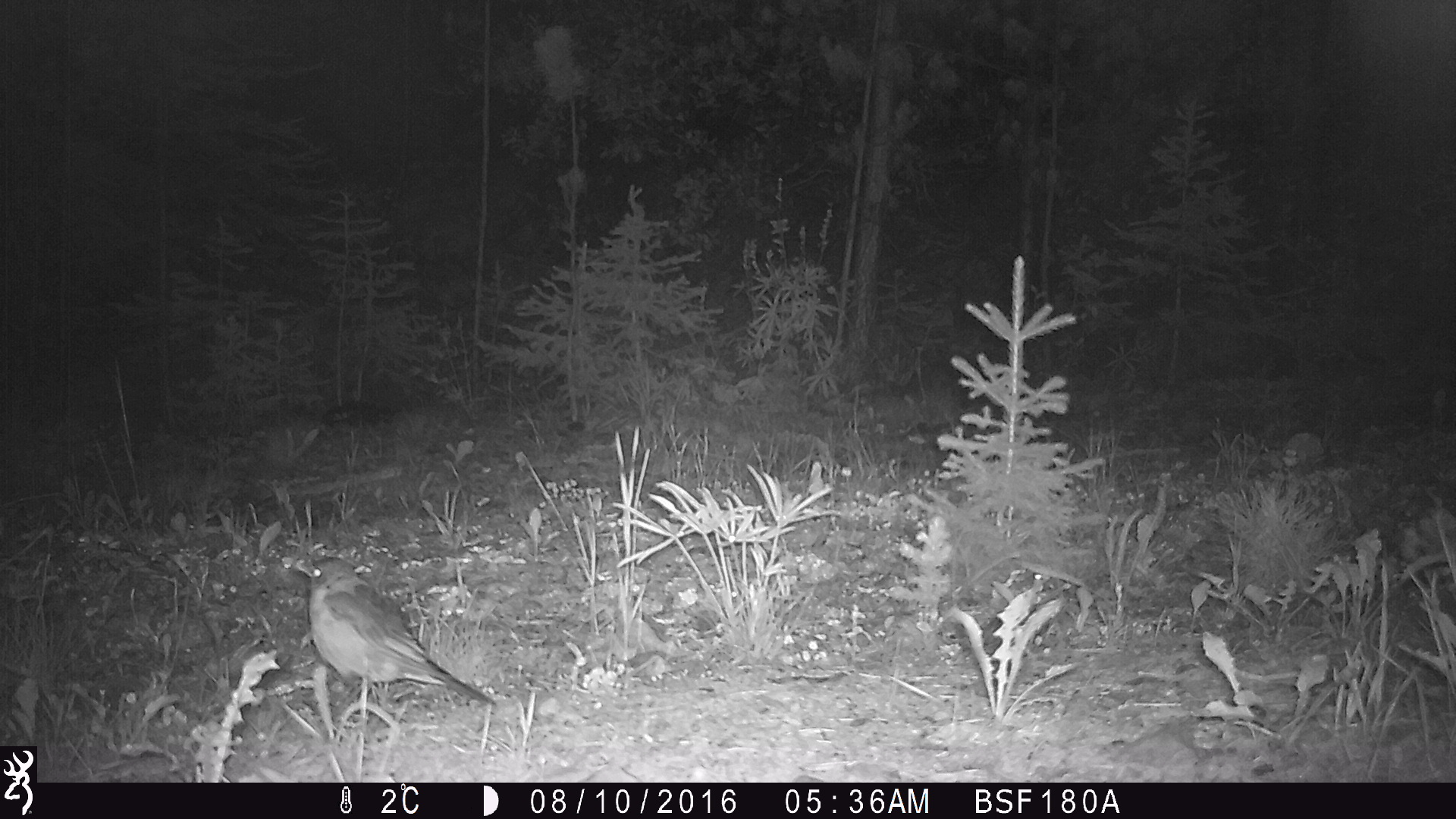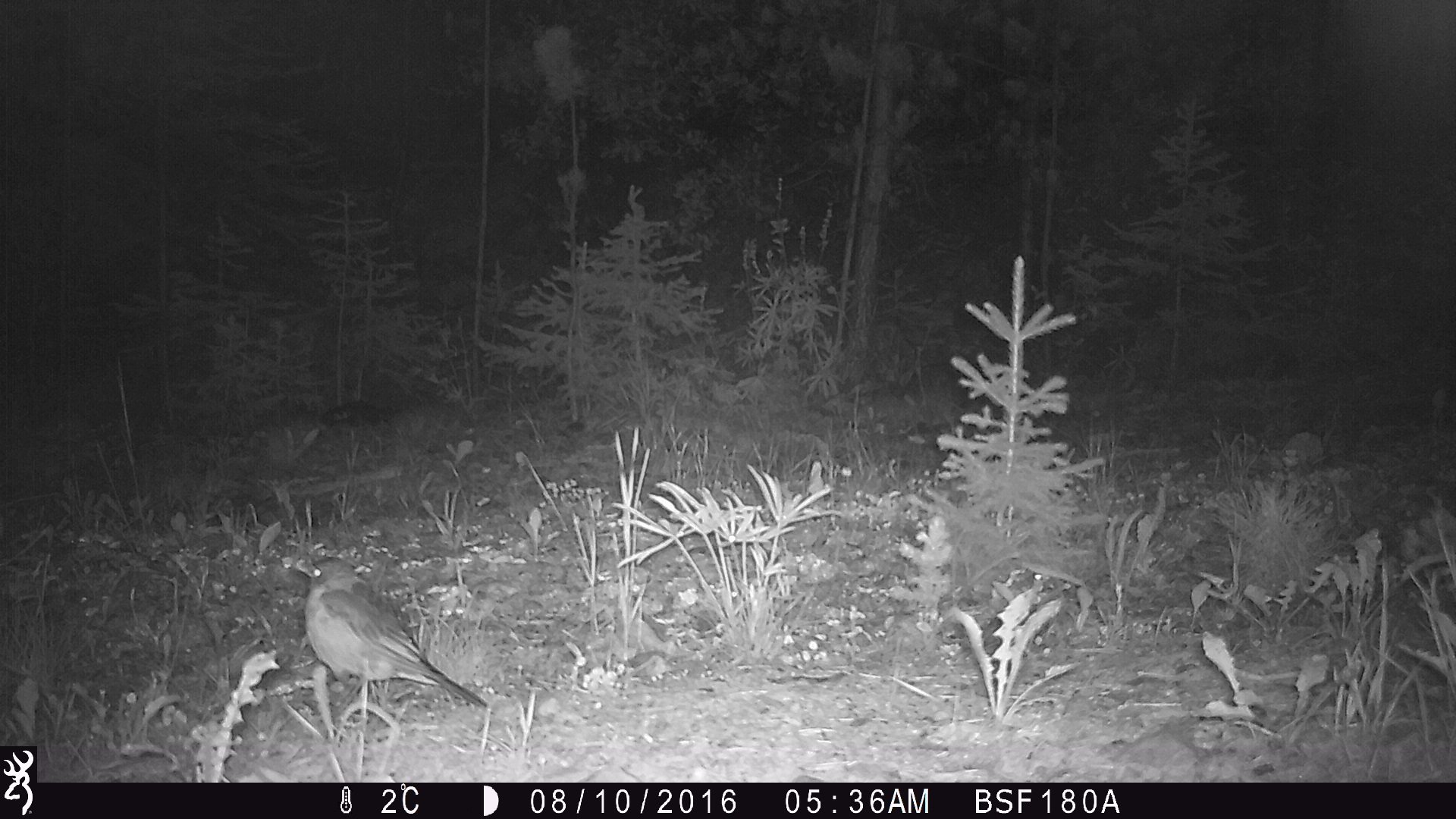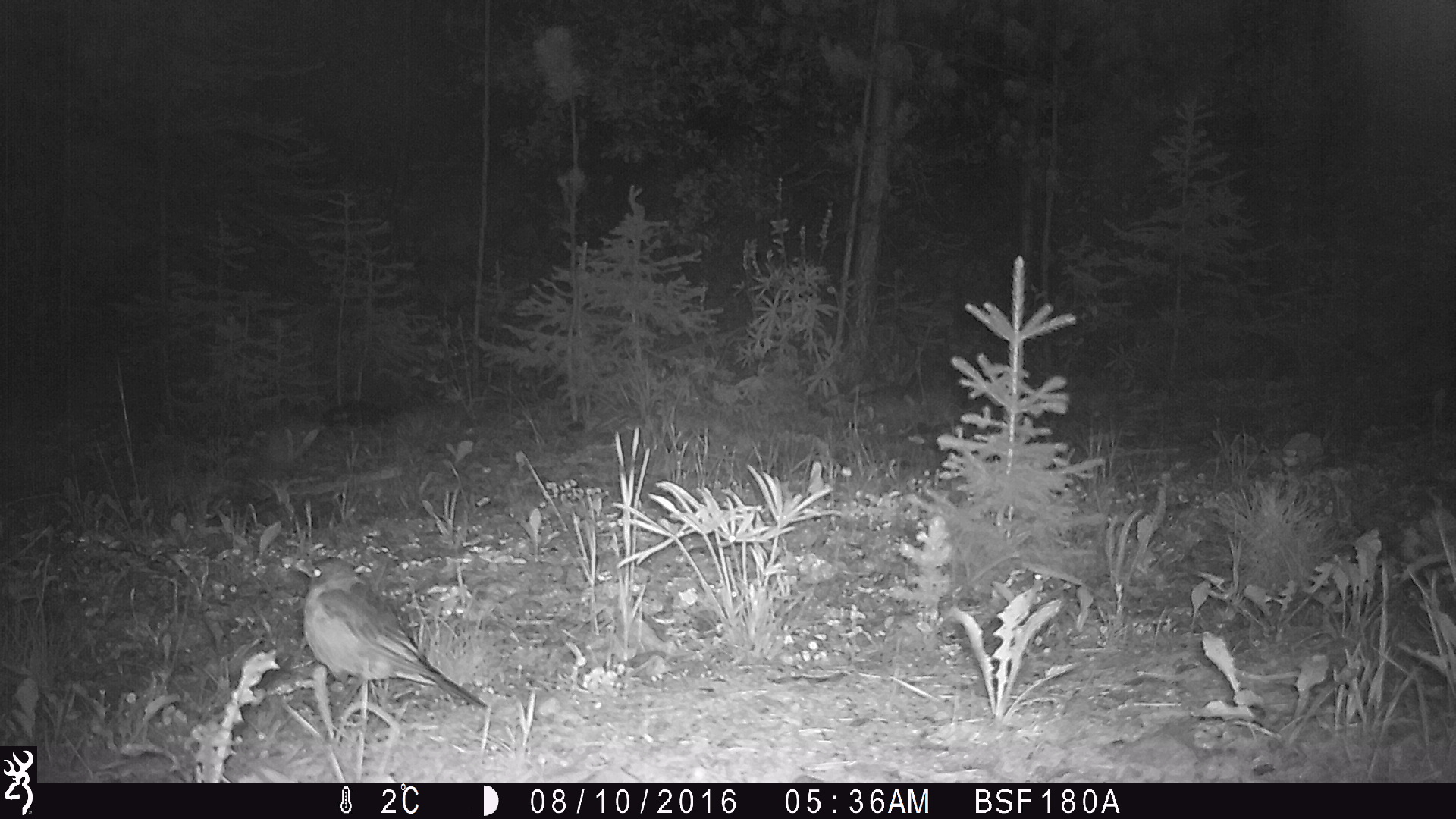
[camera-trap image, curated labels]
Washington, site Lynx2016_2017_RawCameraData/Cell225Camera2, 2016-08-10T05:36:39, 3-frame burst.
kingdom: Animalia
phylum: Chordata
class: Aves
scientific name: Aves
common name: birds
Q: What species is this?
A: Aves (birds).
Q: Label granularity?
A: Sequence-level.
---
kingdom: Animalia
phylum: Chordata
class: Mammalia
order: Lagomorpha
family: Leporidae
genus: Lepus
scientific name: Lepus americanus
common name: snowshoe hare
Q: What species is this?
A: Lepus americanus (snowshoe hare).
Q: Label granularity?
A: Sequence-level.